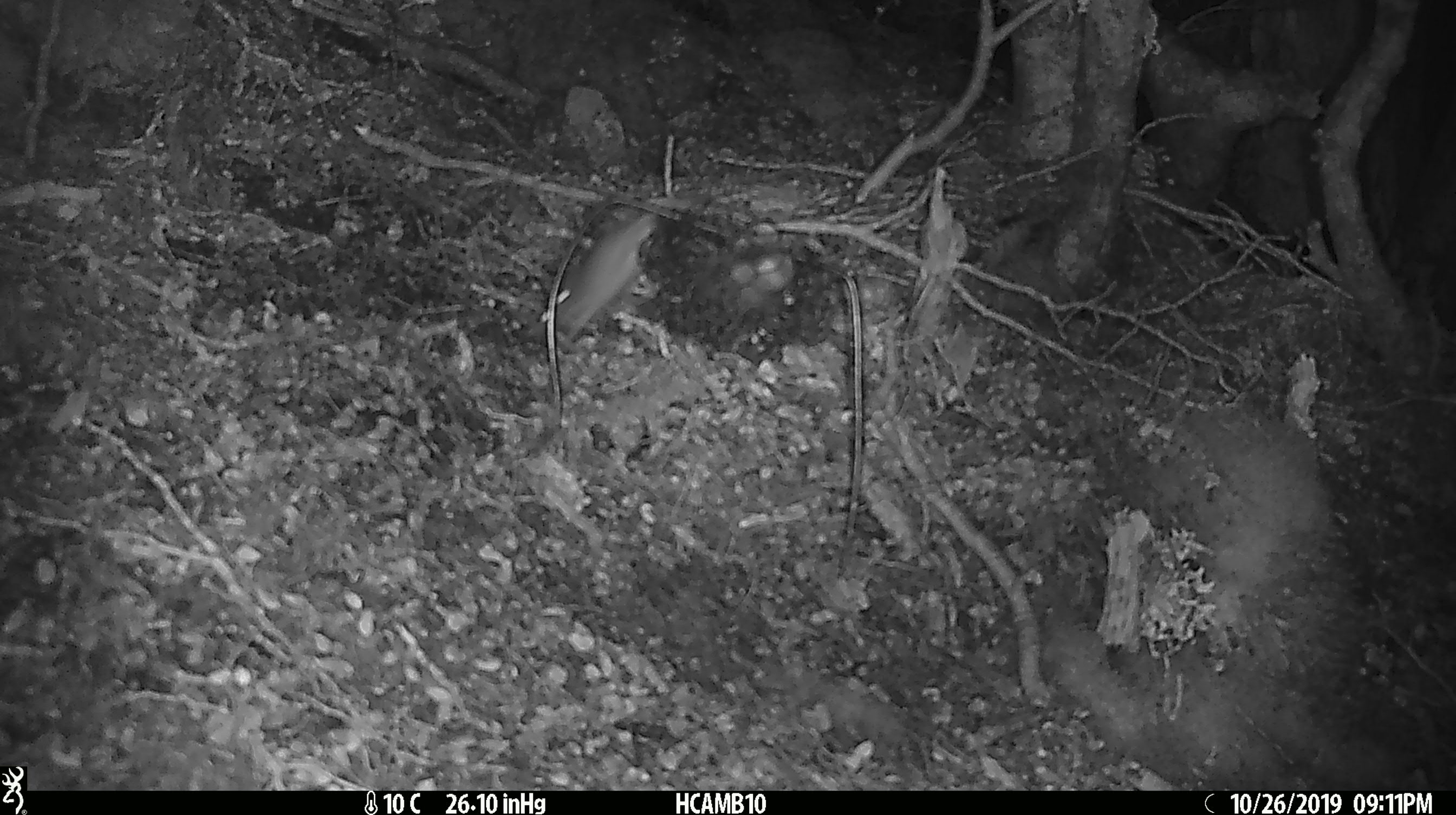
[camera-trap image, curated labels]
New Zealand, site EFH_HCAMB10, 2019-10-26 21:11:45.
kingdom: Animalia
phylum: Chordata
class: Mammalia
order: Rodentia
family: Muridae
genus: Mus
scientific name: Mus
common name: mouse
Mouse (Mus).